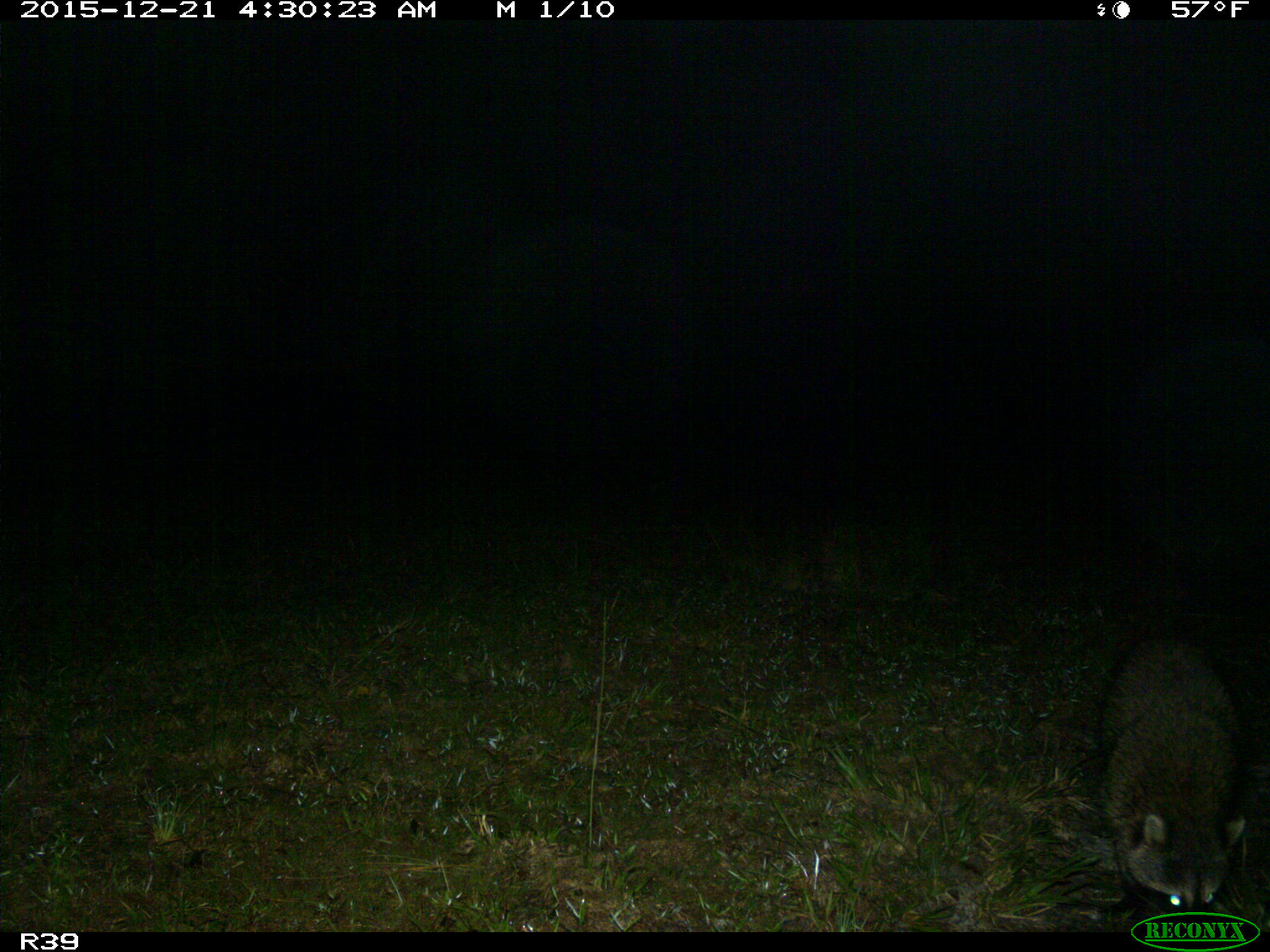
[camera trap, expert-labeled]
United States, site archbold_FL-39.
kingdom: Animalia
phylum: Chordata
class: Mammalia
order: Carnivora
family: Procyonidae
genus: Procyon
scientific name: Procyon lotor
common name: common raccoon